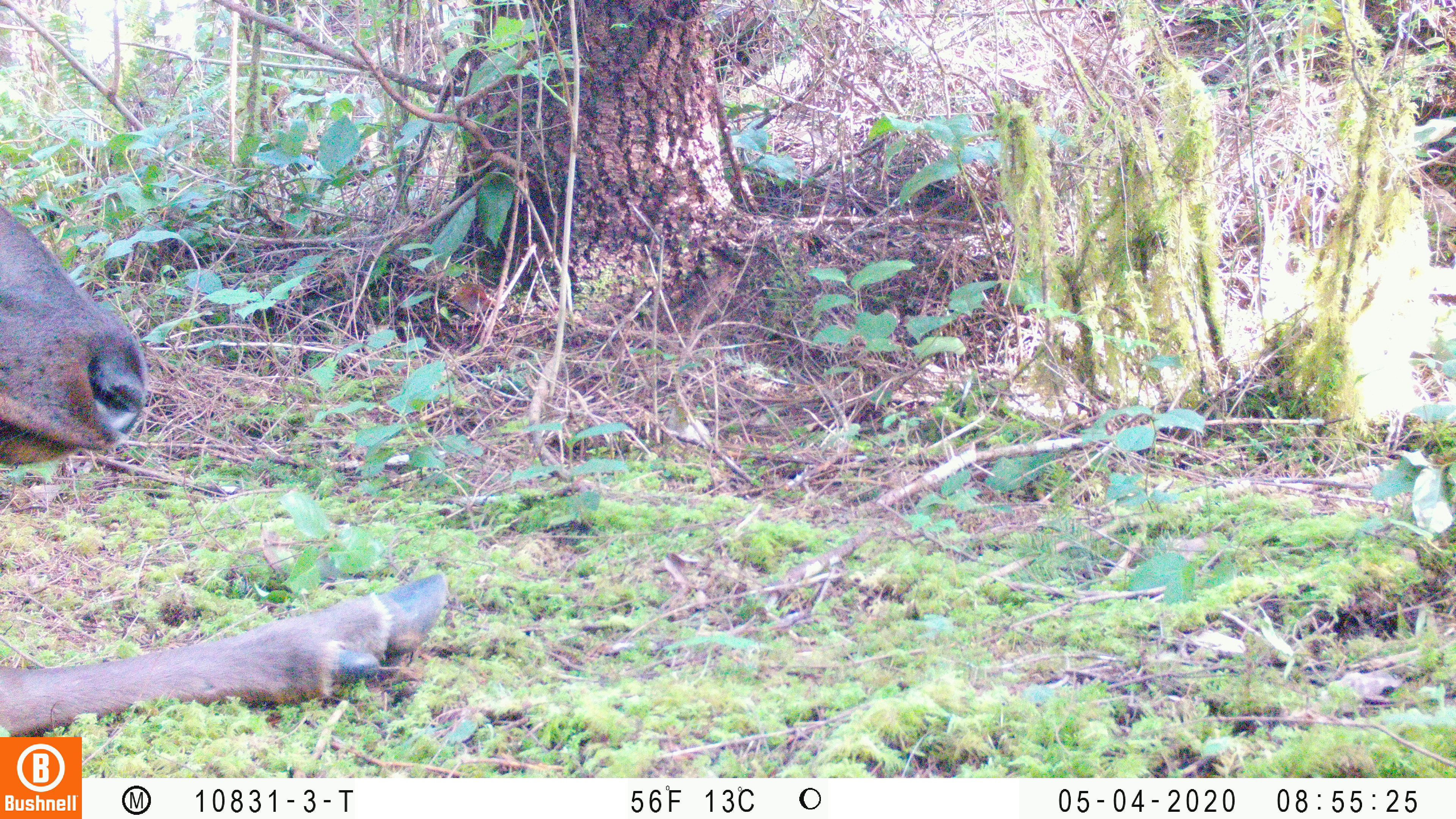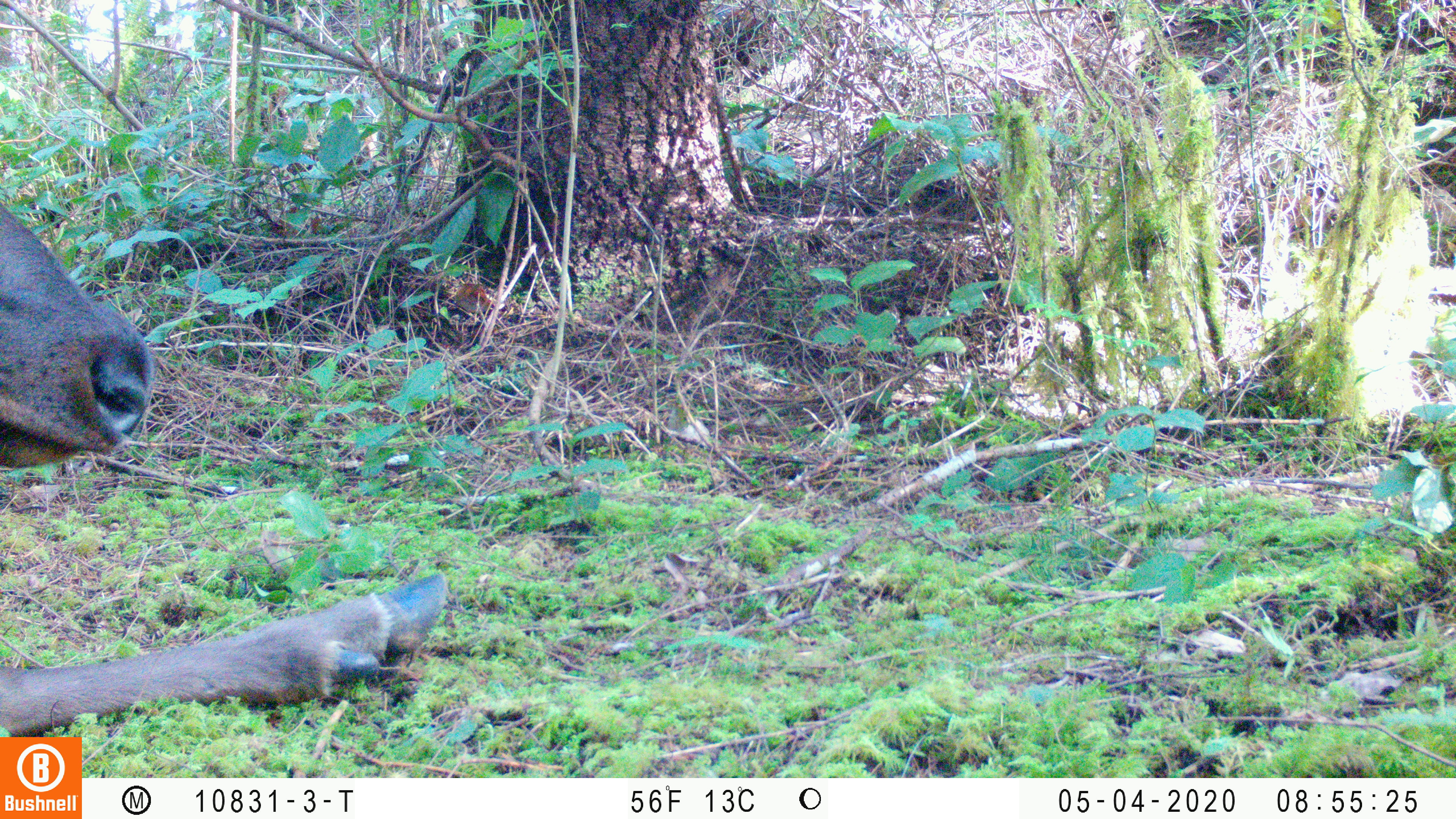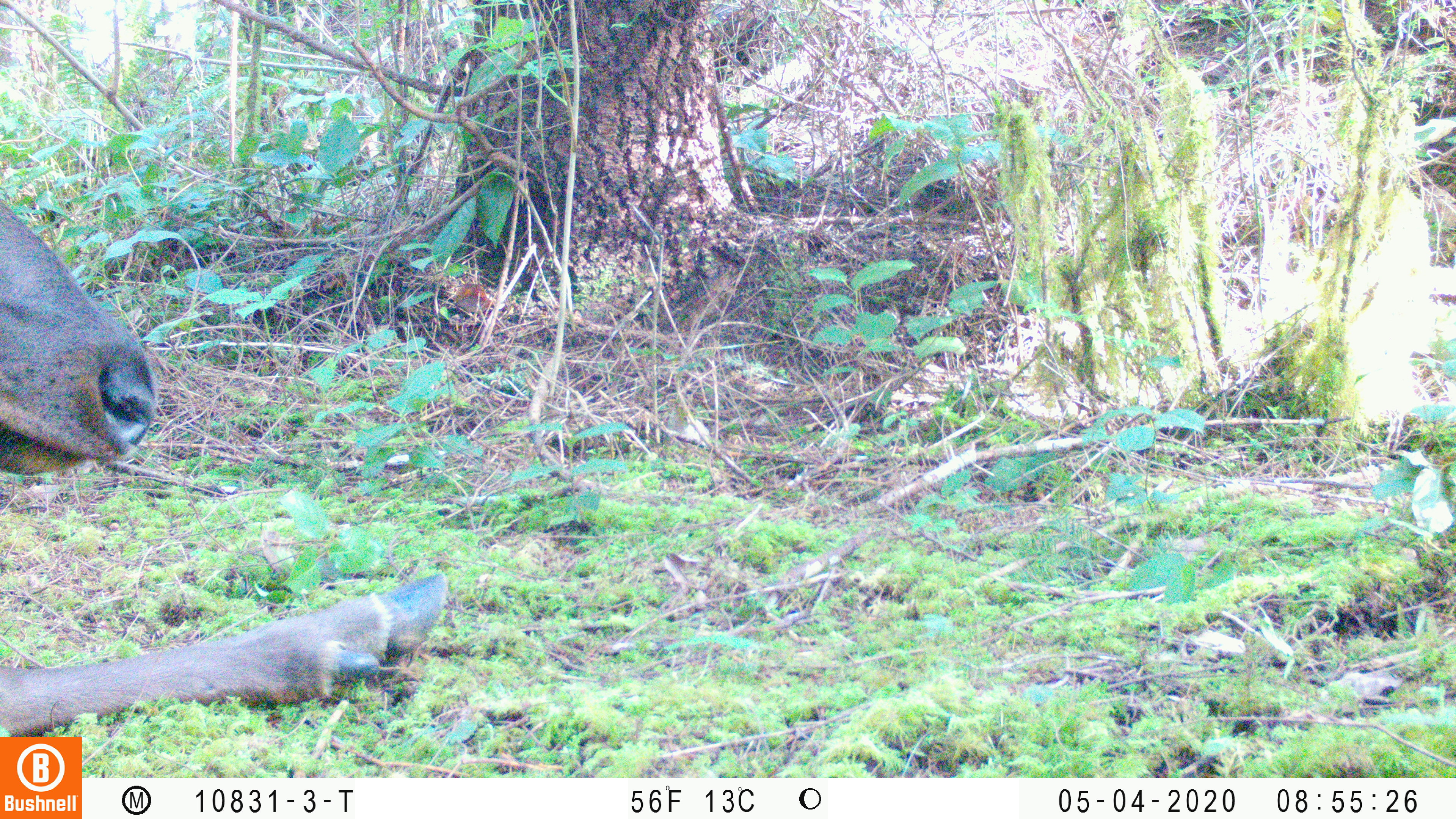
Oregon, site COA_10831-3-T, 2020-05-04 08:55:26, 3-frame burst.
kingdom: Animalia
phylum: Chordata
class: Mammalia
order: Artiodactyla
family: Cervidae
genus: Cervus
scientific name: Cervus canadensis roosevelti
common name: roosevelt elk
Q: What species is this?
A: Roosevelt elk (Cervus canadensis roosevelti).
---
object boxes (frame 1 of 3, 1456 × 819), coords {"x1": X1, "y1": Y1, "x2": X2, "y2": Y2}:
roosevelt elk: {"x1": 2, "y1": 201, "x2": 457, "y2": 730}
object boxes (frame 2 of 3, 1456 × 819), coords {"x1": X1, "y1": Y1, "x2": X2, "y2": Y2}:
roosevelt elk: {"x1": 0, "y1": 198, "x2": 454, "y2": 729}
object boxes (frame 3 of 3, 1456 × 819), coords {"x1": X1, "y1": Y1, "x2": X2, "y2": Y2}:
roosevelt elk: {"x1": 2, "y1": 203, "x2": 457, "y2": 730}